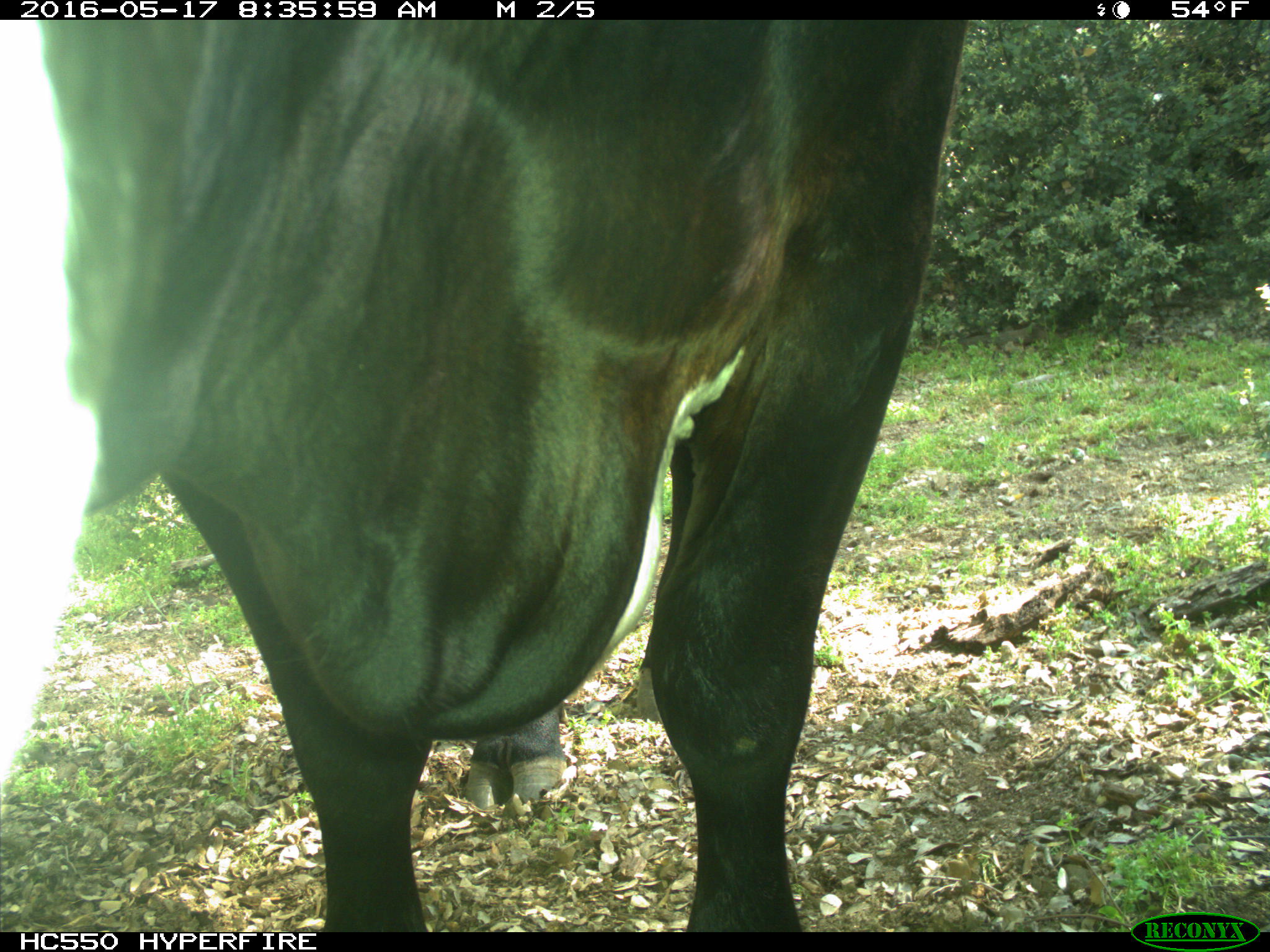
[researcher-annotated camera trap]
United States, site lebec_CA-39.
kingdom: Animalia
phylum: Chordata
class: Mammalia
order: Artiodactyla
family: Bovidae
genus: Bos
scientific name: Bos taurus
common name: domestic cow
Bos taurus (domestic cow).